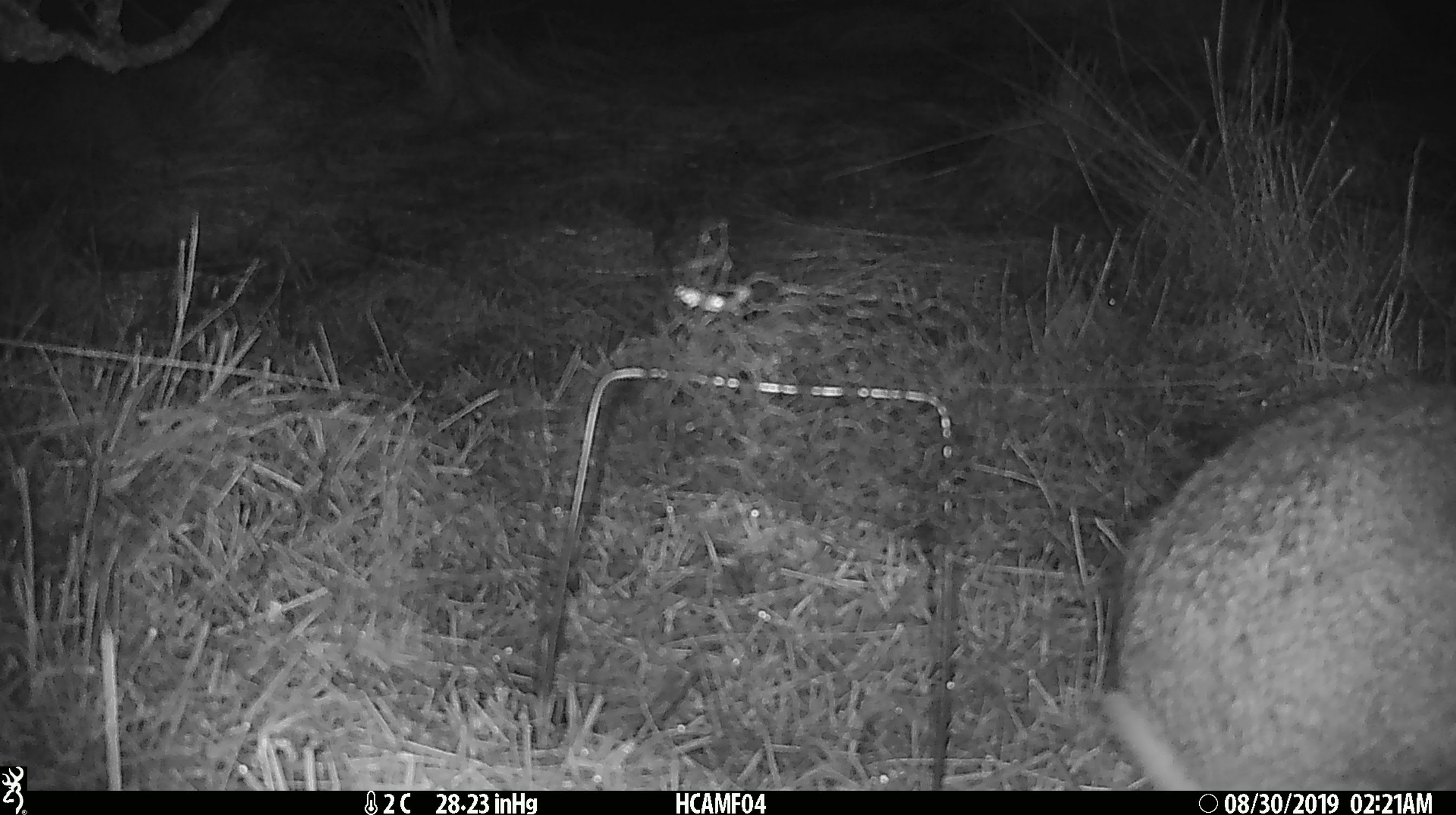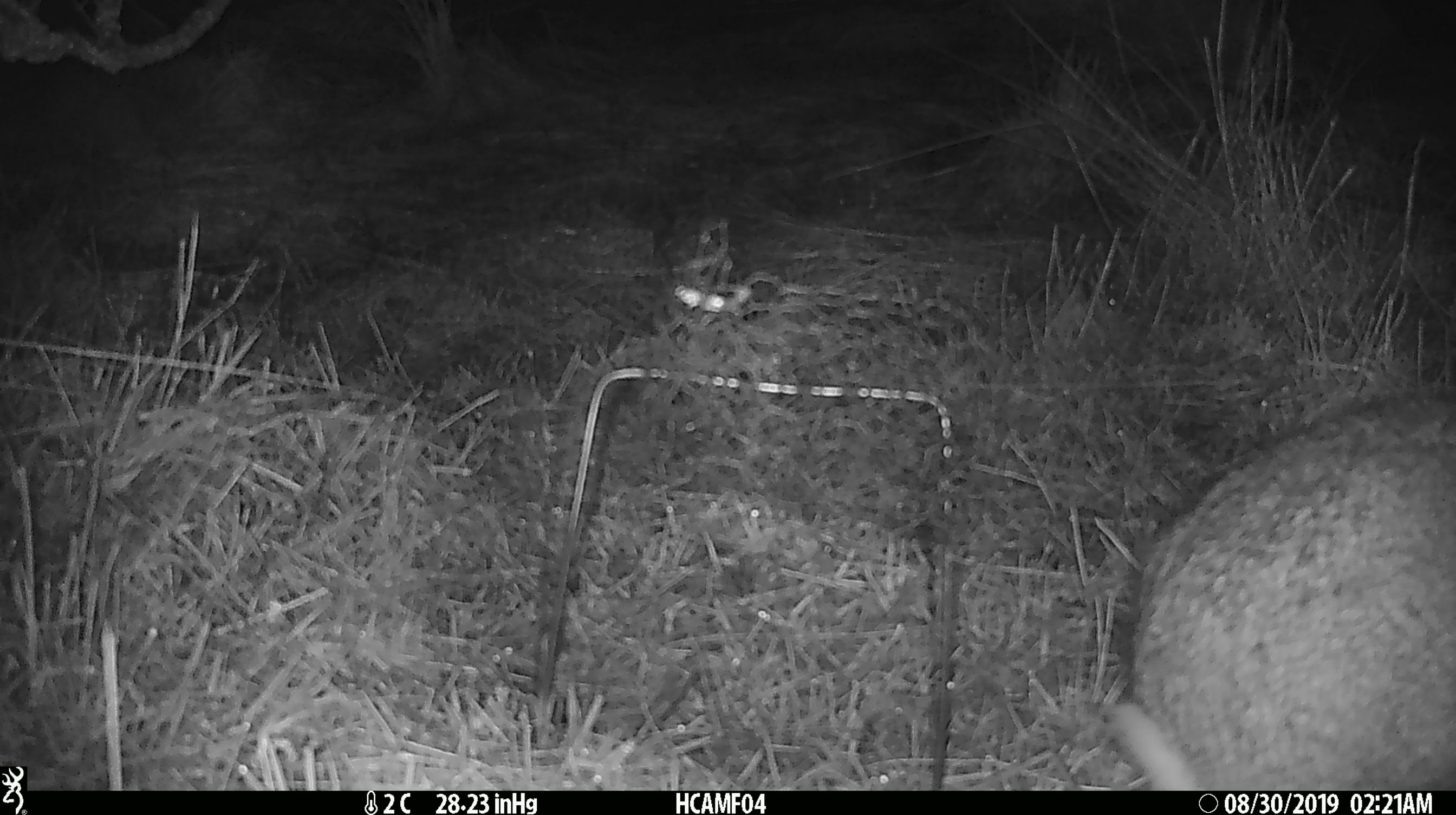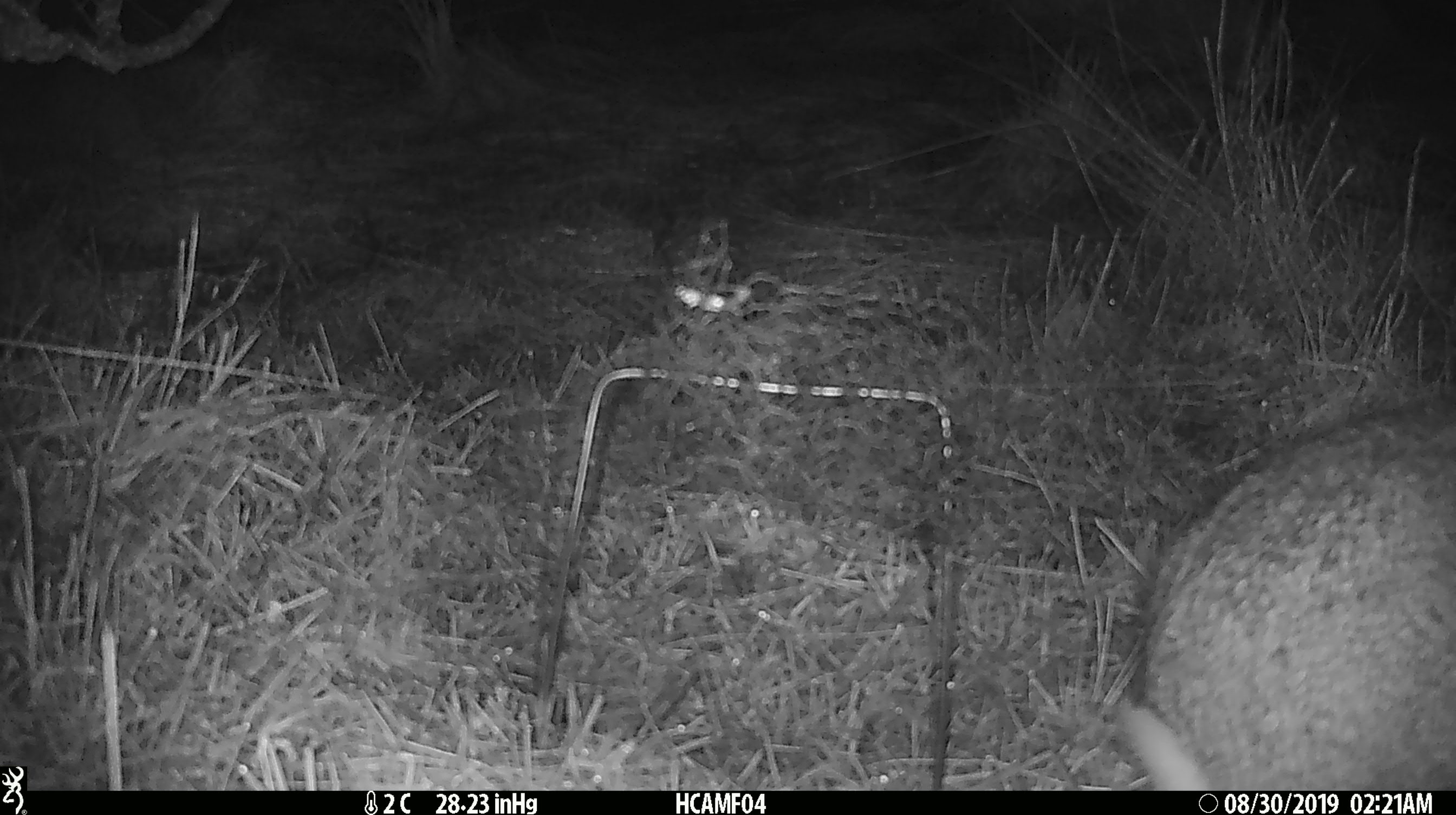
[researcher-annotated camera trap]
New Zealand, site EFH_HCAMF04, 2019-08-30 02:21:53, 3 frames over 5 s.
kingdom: Animalia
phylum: Chordata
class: Mammalia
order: Lagomorpha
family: Leporidae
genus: Lepus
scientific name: Lepus europaeus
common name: brown hare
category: hare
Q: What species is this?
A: Hare (brown hare) (Lepus europaeus).